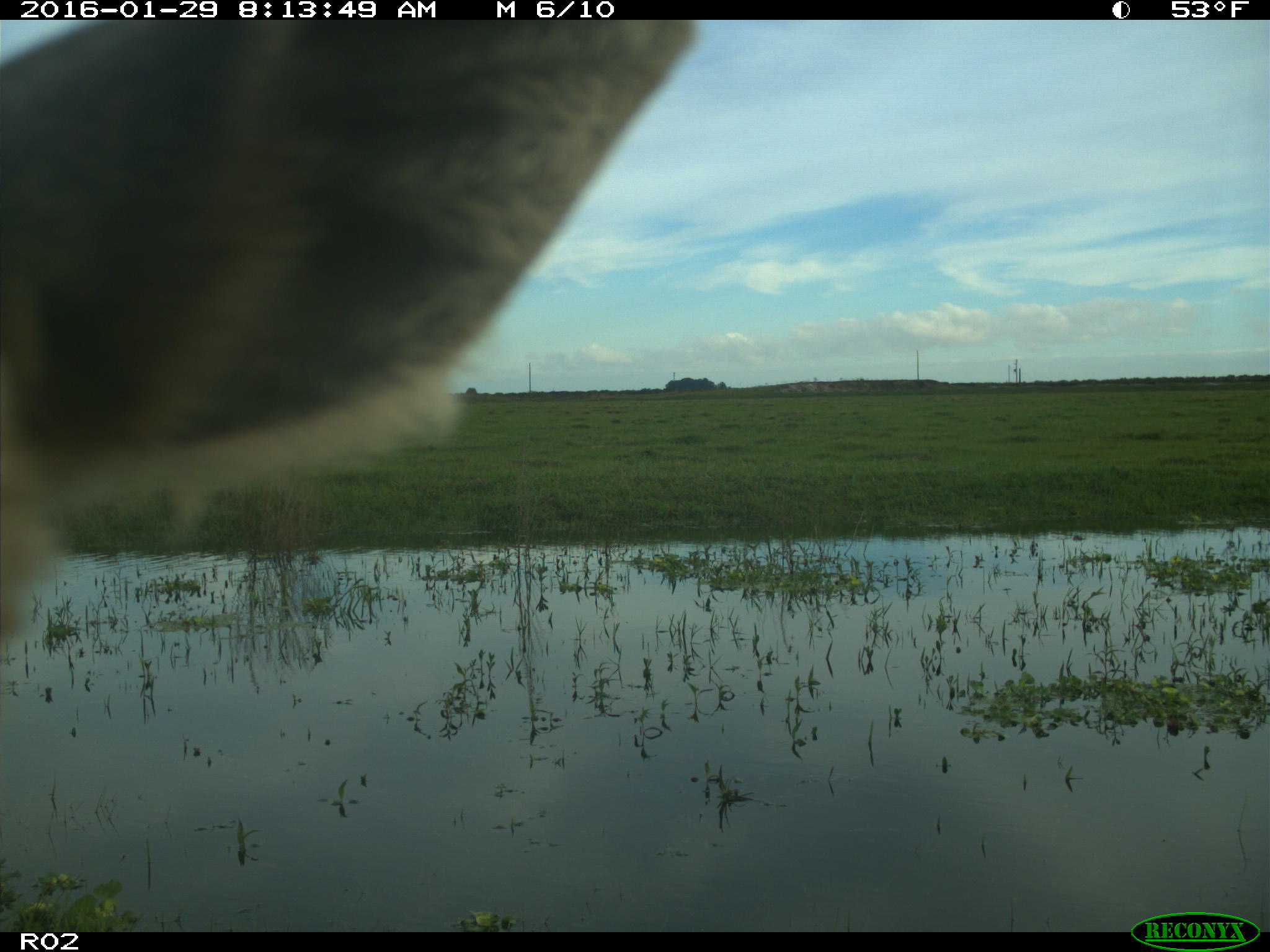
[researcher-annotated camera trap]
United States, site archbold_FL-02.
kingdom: Animalia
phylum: Chordata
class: Mammalia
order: Artiodactyla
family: Bovidae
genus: Bos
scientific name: Bos taurus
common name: domestic cow